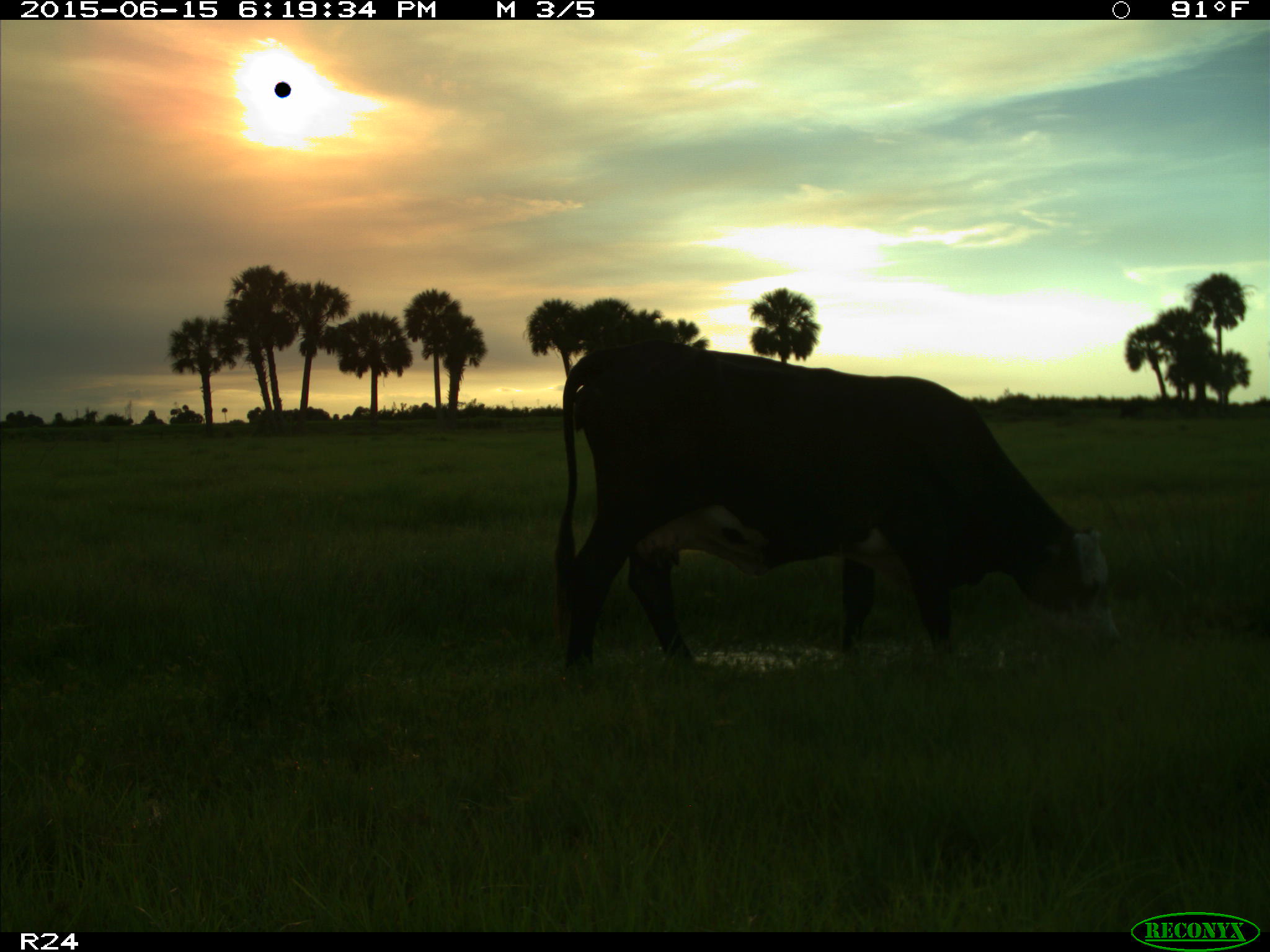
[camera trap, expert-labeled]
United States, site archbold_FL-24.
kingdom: Animalia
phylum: Chordata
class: Mammalia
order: Artiodactyla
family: Bovidae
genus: Bos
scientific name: Bos taurus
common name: domestic cow